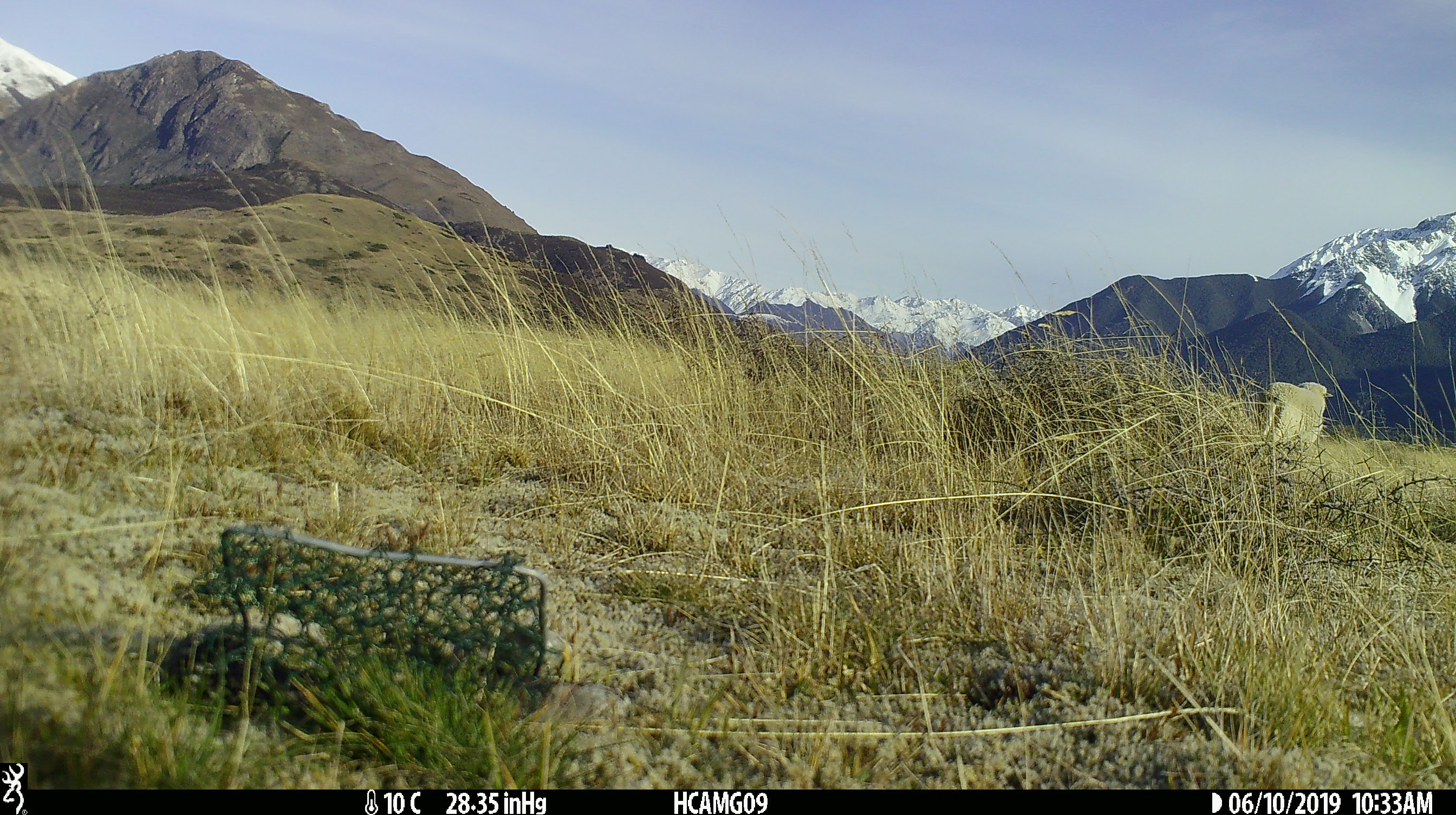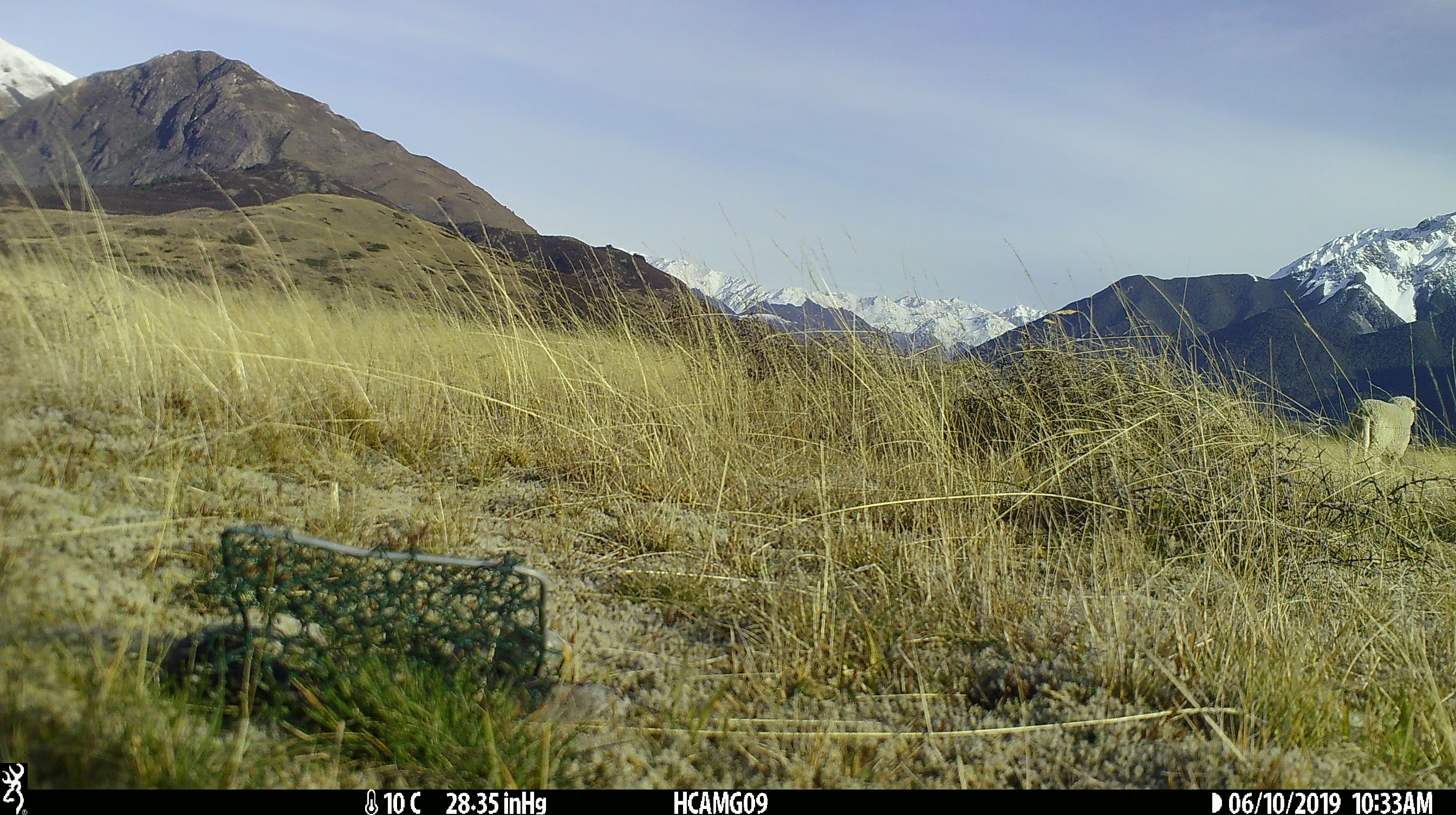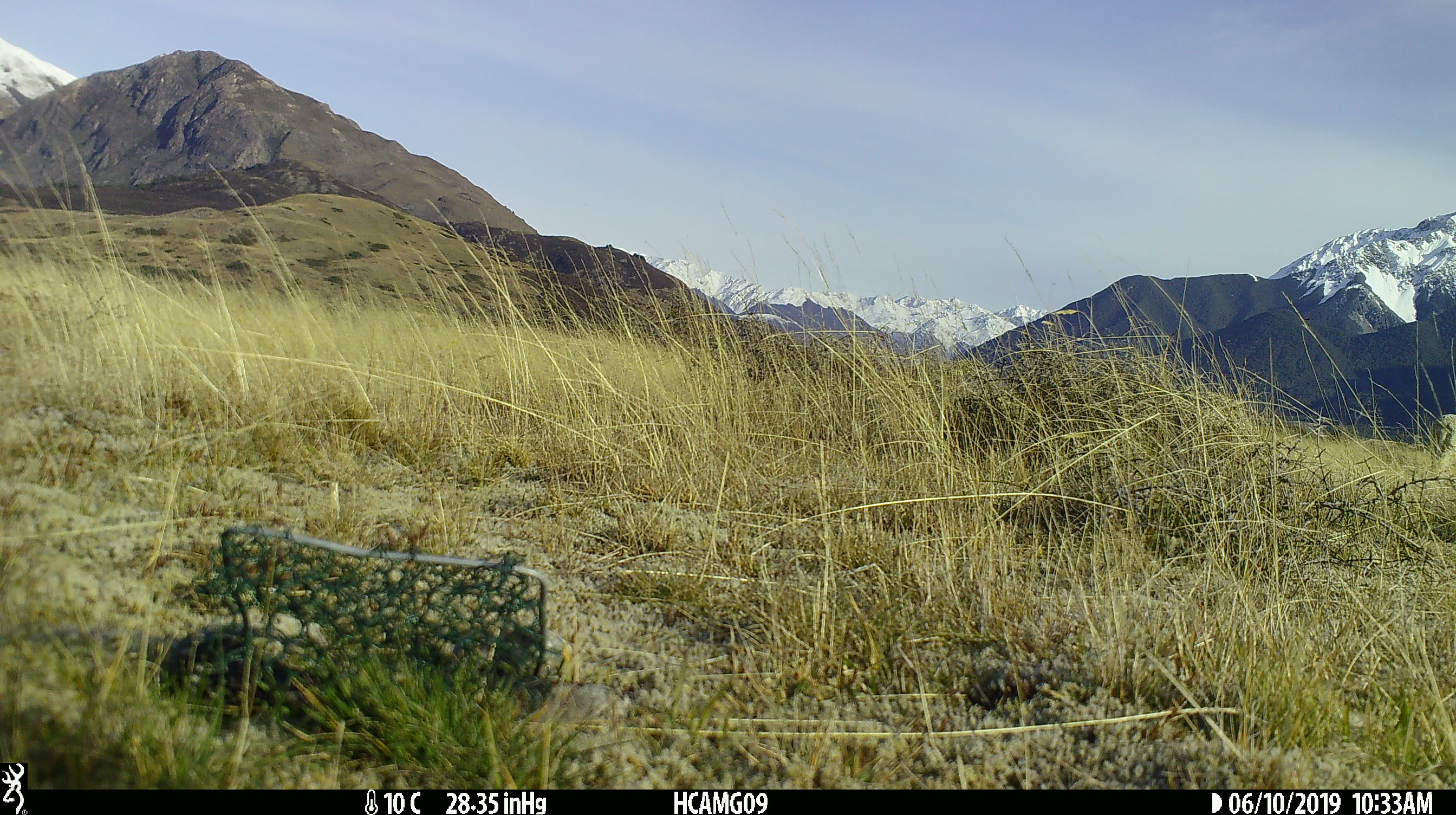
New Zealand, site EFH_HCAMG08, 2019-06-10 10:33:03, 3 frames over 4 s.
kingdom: Animalia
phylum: Chordata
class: Mammalia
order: Artiodactyla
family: Bovidae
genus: Ovis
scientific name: Ovis aries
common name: domestic sheep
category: sheep